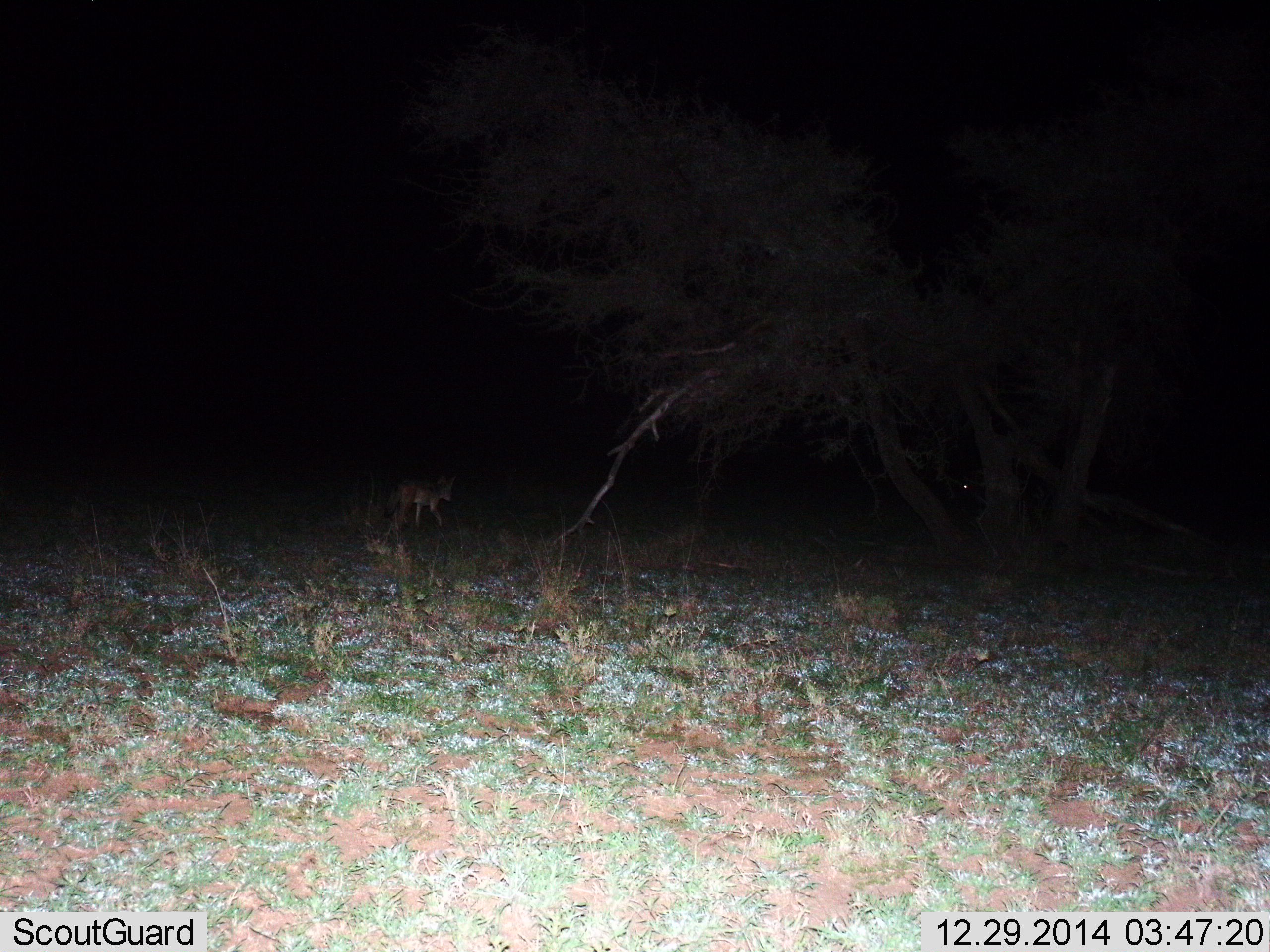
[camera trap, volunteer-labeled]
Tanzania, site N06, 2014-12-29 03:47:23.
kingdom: Animalia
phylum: Chordata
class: Mammalia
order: Carnivora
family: Canidae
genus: Lupulella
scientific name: Lupulella mesomelas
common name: black-backed jackal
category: jackal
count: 1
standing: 0%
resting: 0%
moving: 100%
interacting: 0%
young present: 0%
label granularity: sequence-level